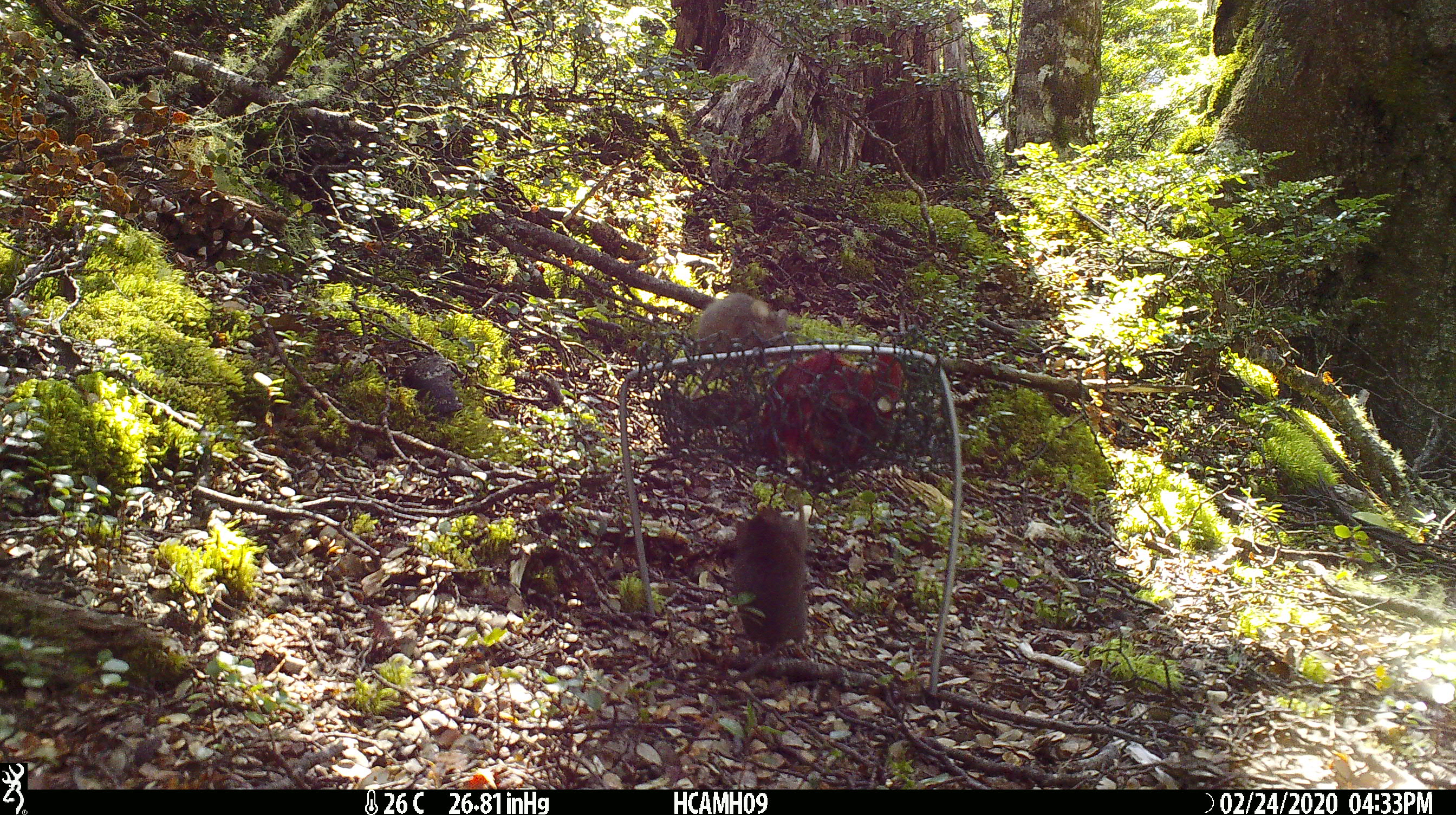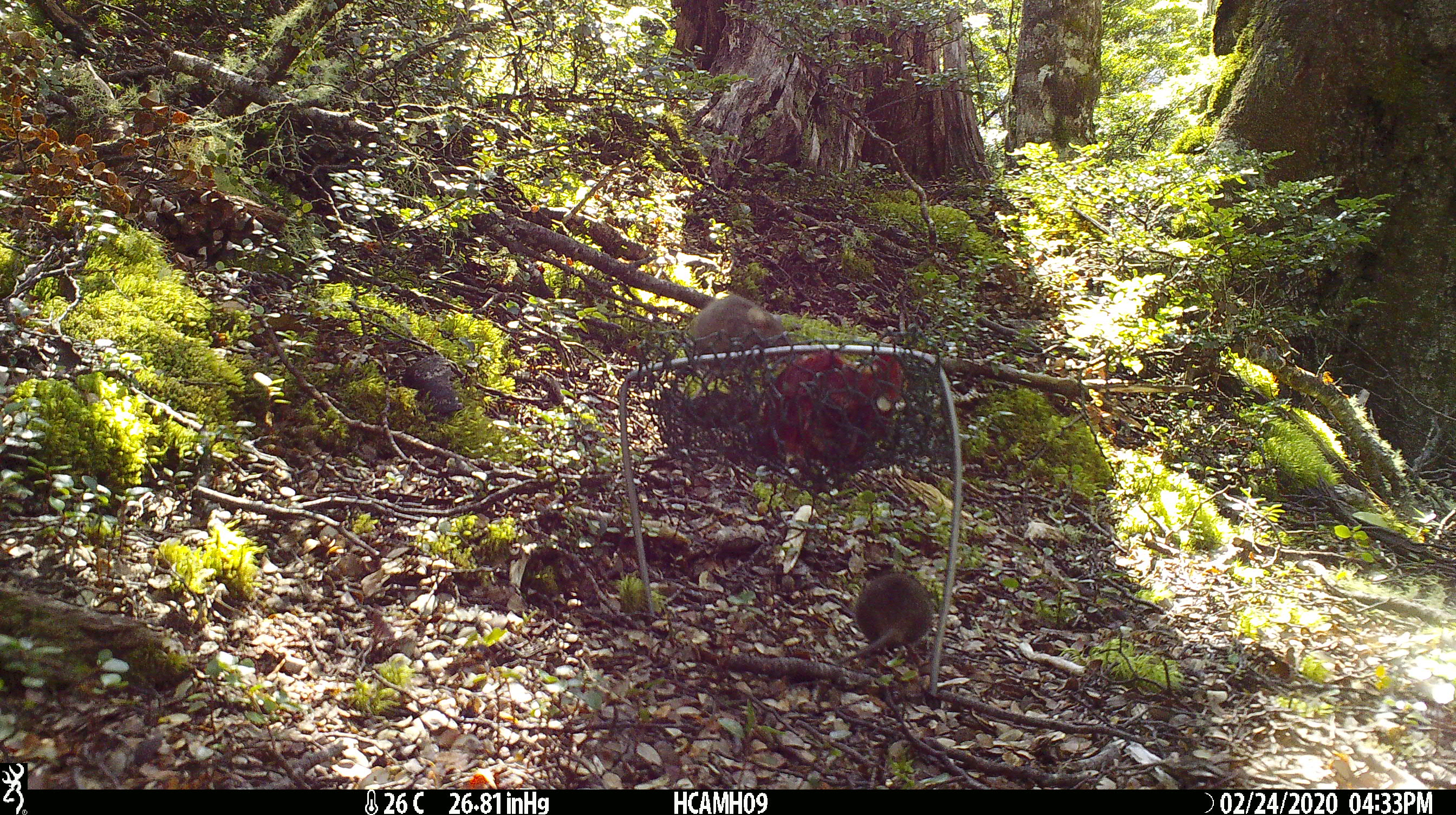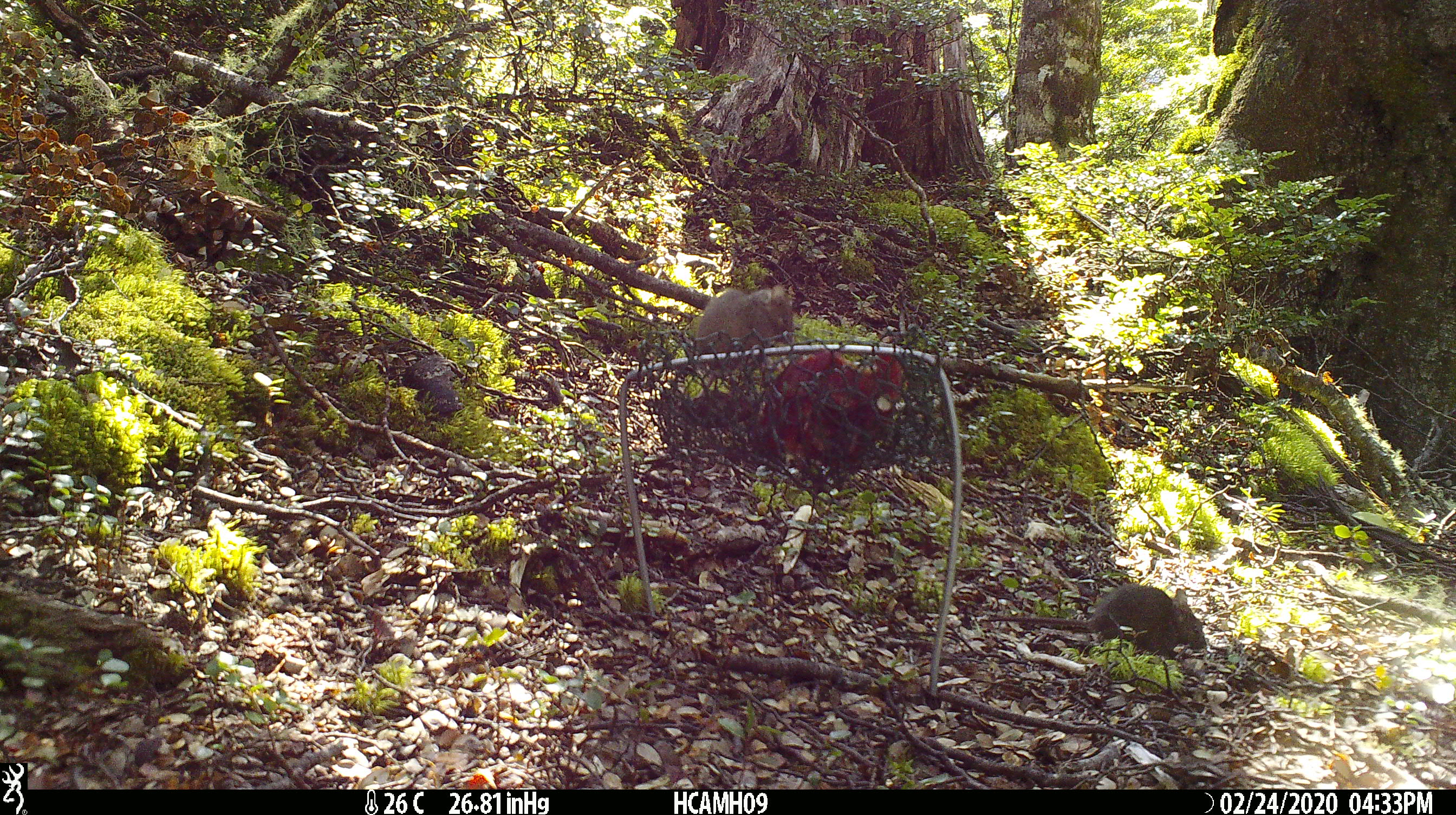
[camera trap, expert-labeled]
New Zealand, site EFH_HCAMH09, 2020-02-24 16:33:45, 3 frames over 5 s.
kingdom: Animalia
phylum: Chordata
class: Mammalia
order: Rodentia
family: Muridae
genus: Mus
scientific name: Mus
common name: mouse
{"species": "mouse (Mus)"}